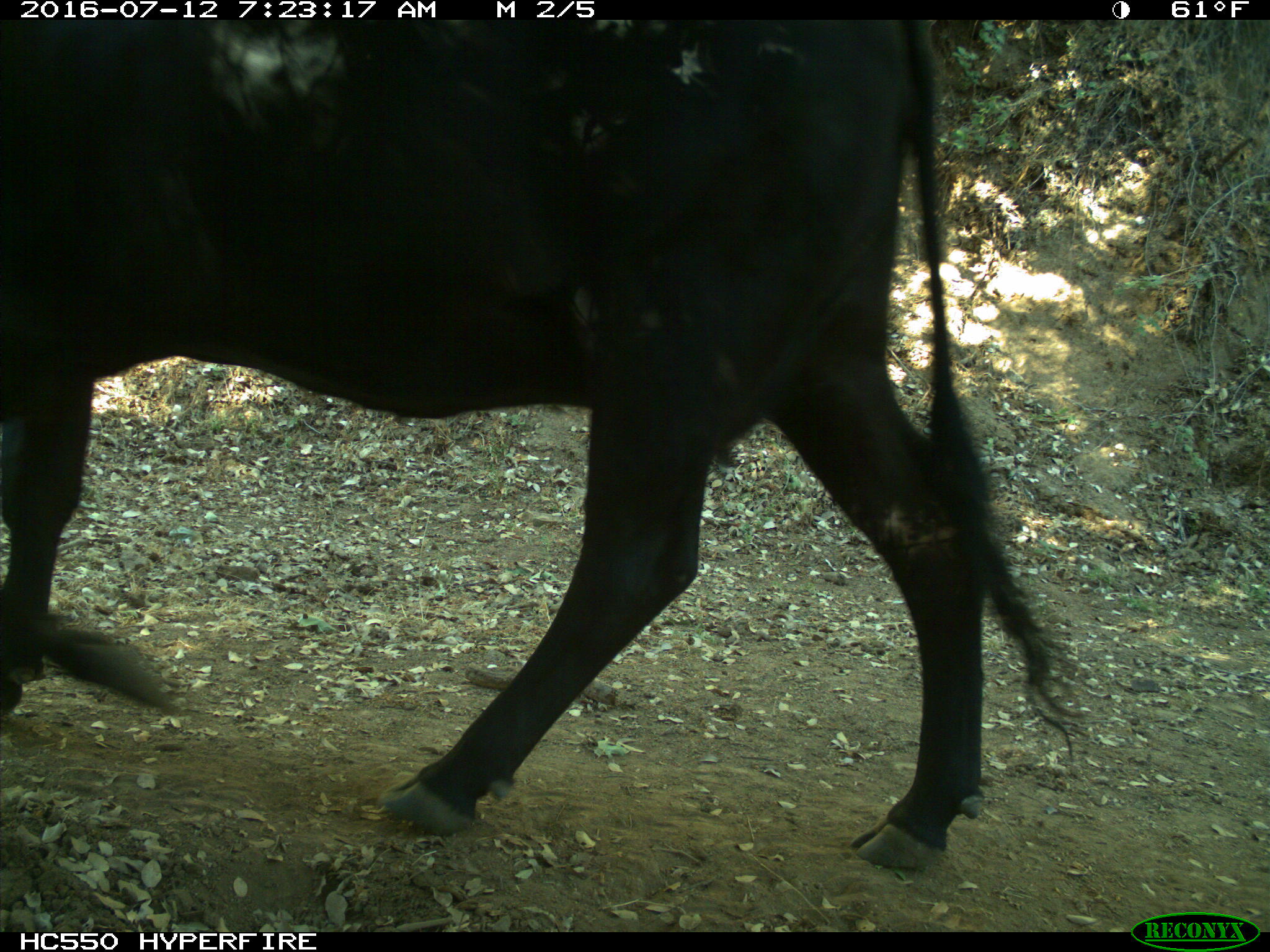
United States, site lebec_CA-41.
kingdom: Animalia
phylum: Chordata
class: Mammalia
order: Artiodactyla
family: Bovidae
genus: Bos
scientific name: Bos taurus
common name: domestic cow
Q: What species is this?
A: Bos taurus (domestic cow).